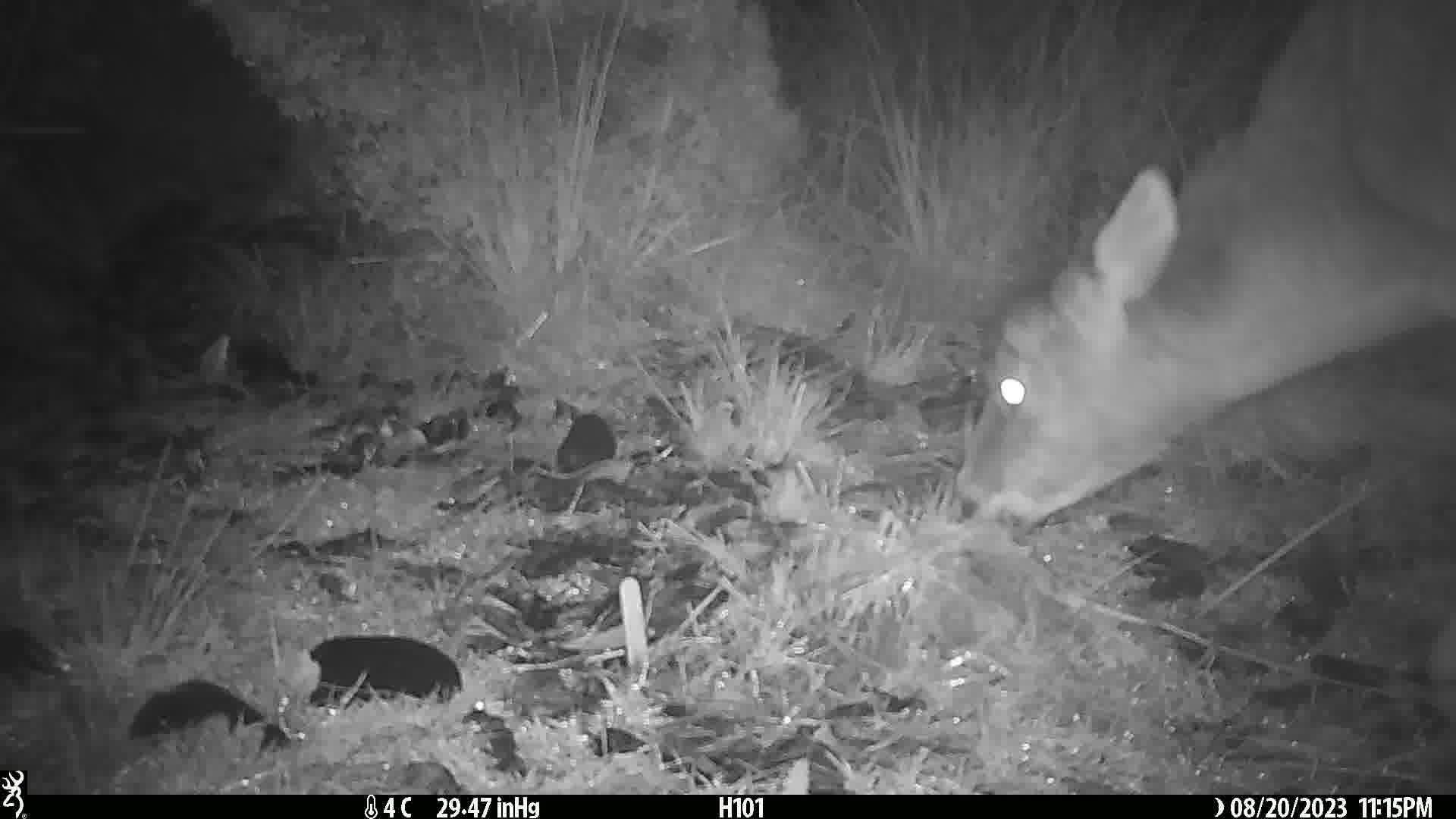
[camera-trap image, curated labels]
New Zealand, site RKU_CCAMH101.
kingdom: Animalia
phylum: Chordata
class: Mammalia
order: Artiodactyla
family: Cervidae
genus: Odocoileus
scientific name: Odocoileus virginianus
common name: white-tailed deer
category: white tailed deer